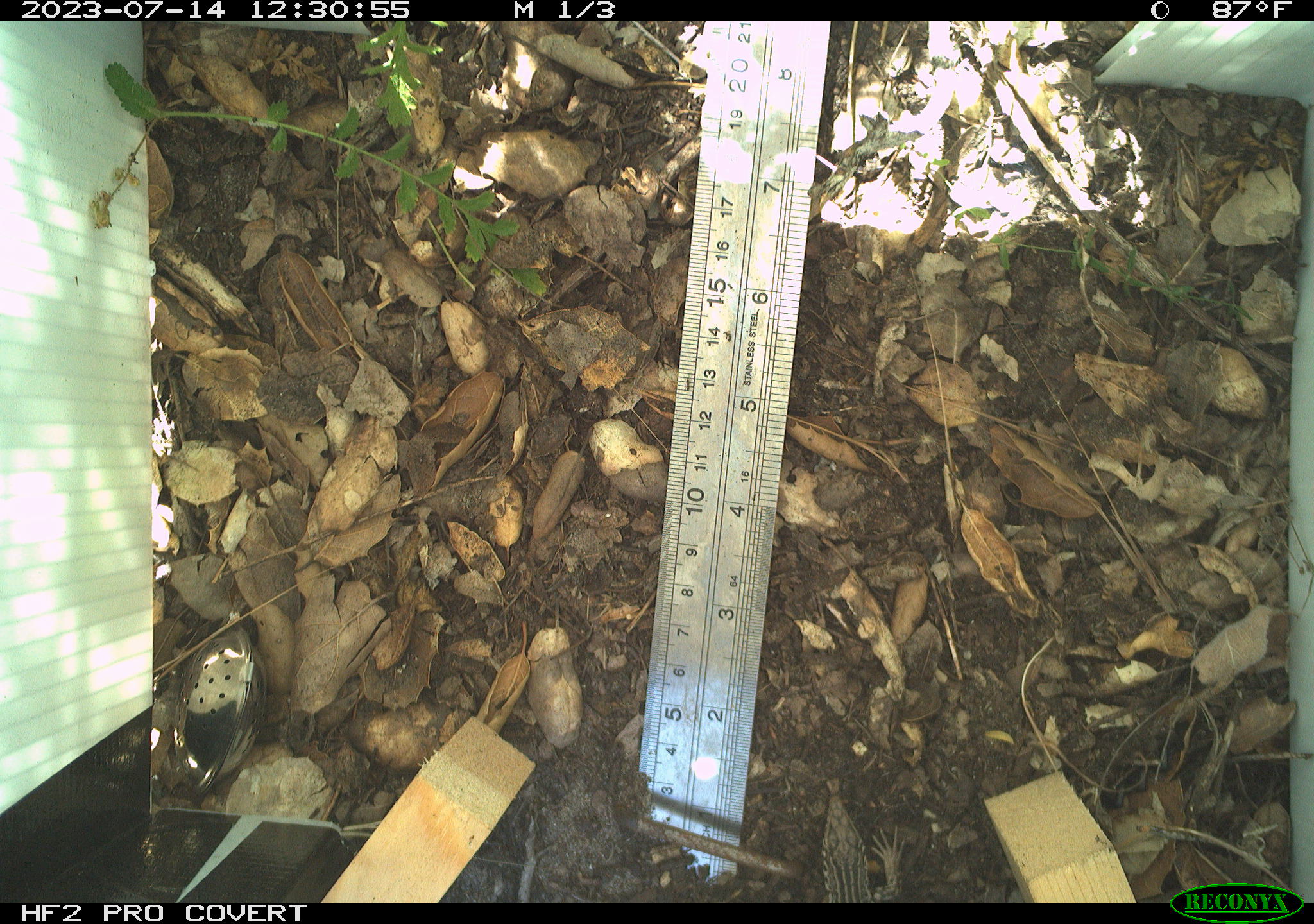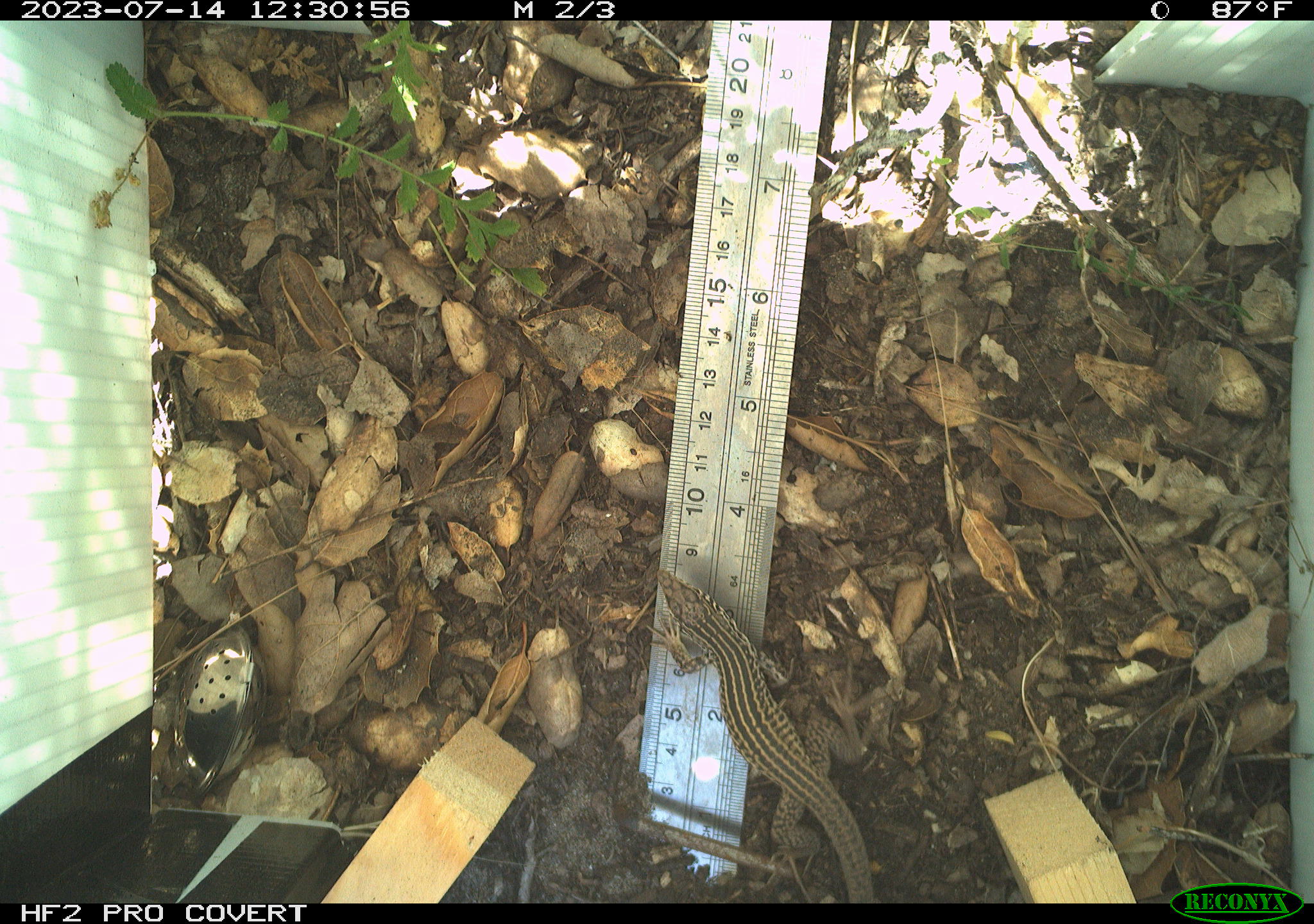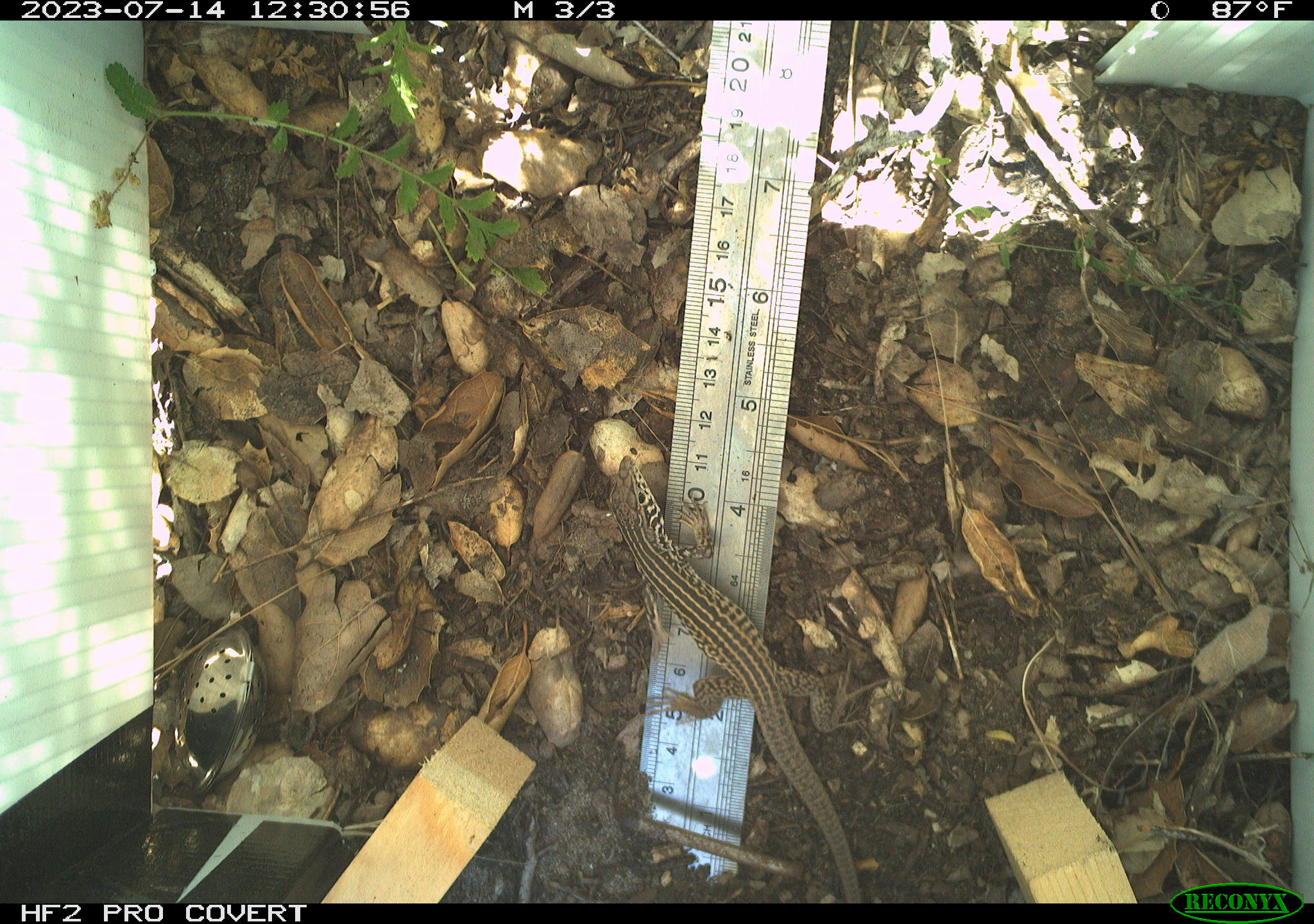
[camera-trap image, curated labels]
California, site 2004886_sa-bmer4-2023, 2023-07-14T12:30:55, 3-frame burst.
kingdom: Animalia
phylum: Chordata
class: Reptilia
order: Squamata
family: Teiidae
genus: Aspidoscelis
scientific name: Aspidoscelis tigris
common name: western whiptail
Western whiptail (Aspidoscelis tigris).